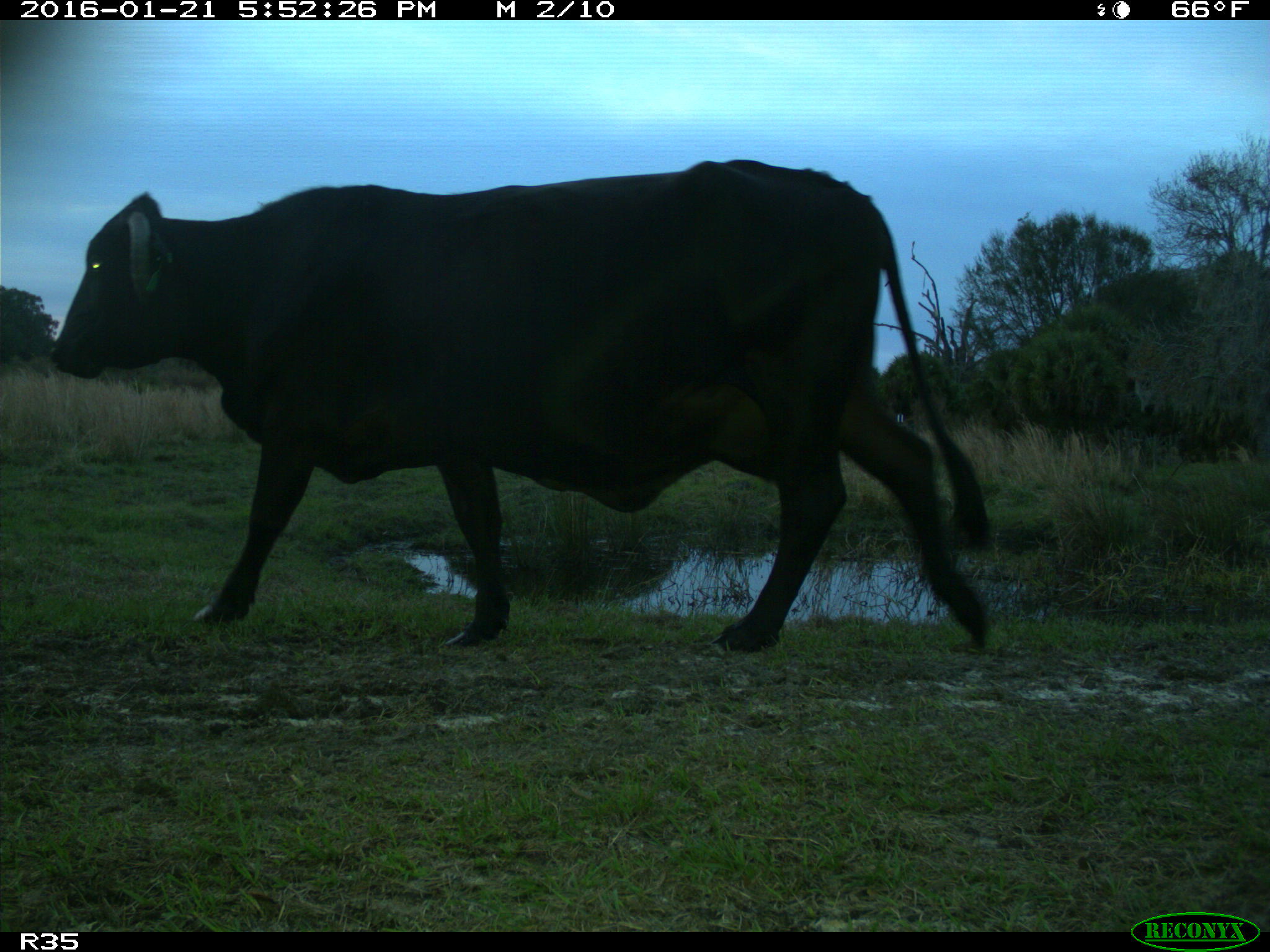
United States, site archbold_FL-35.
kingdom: Animalia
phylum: Chordata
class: Mammalia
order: Artiodactyla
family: Bovidae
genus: Bos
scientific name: Bos taurus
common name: domestic cow